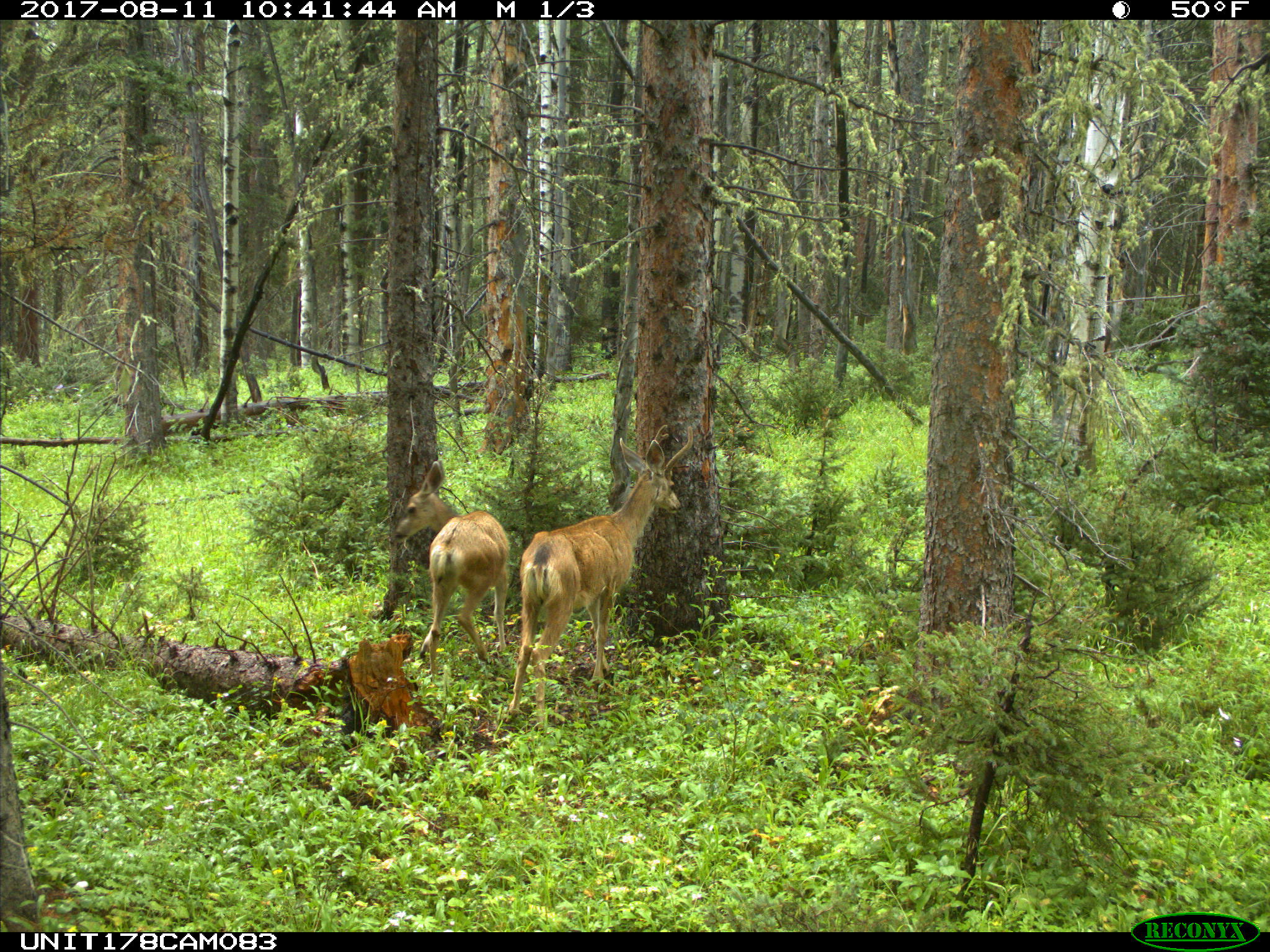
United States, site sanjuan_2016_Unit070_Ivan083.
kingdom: Animalia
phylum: Chordata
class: Mammalia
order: Artiodactyla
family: Cervidae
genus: Odocoileus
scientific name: Odocoileus hemionus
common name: mule deer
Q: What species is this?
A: Odocoileus hemionus (mule deer).